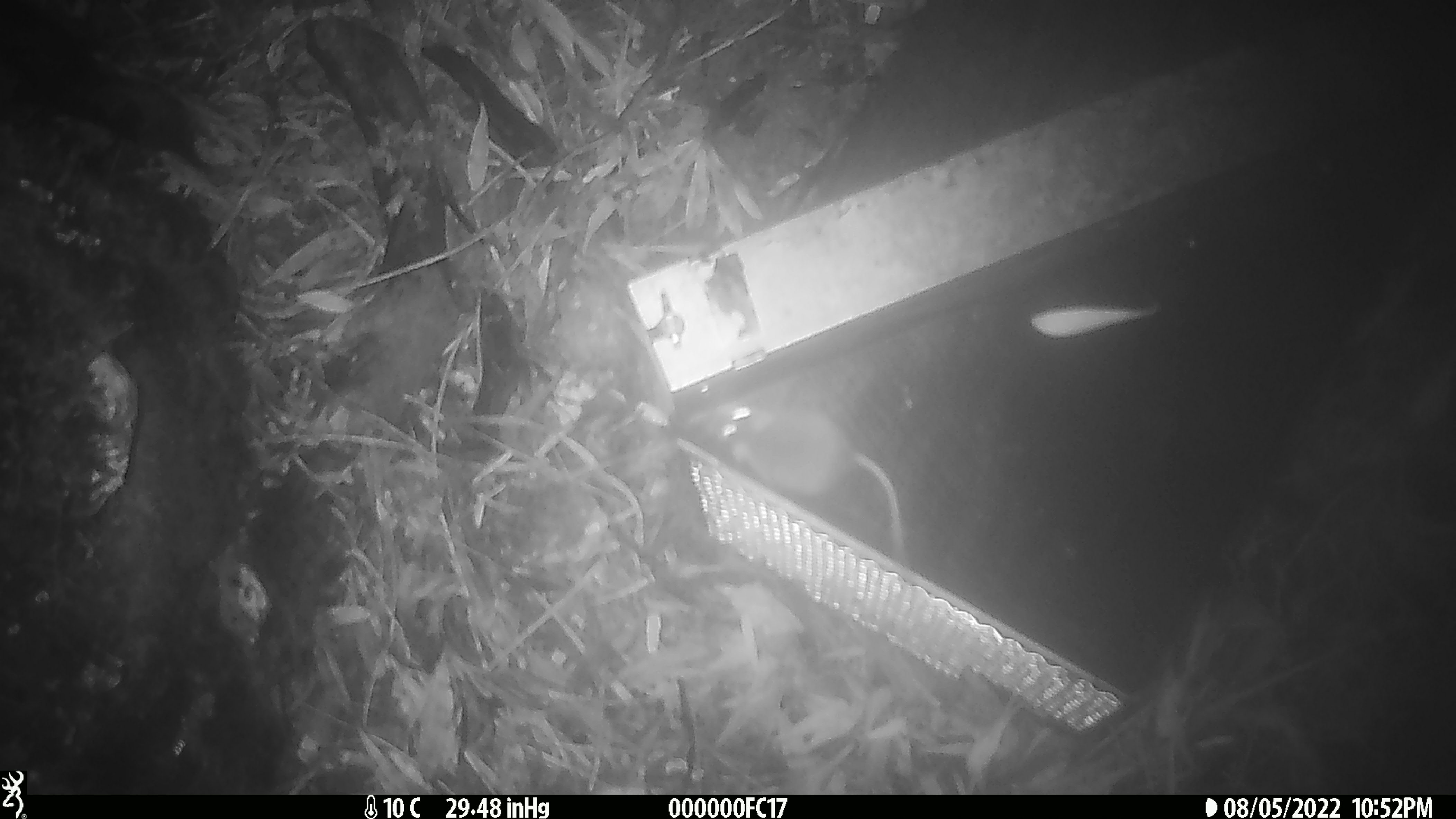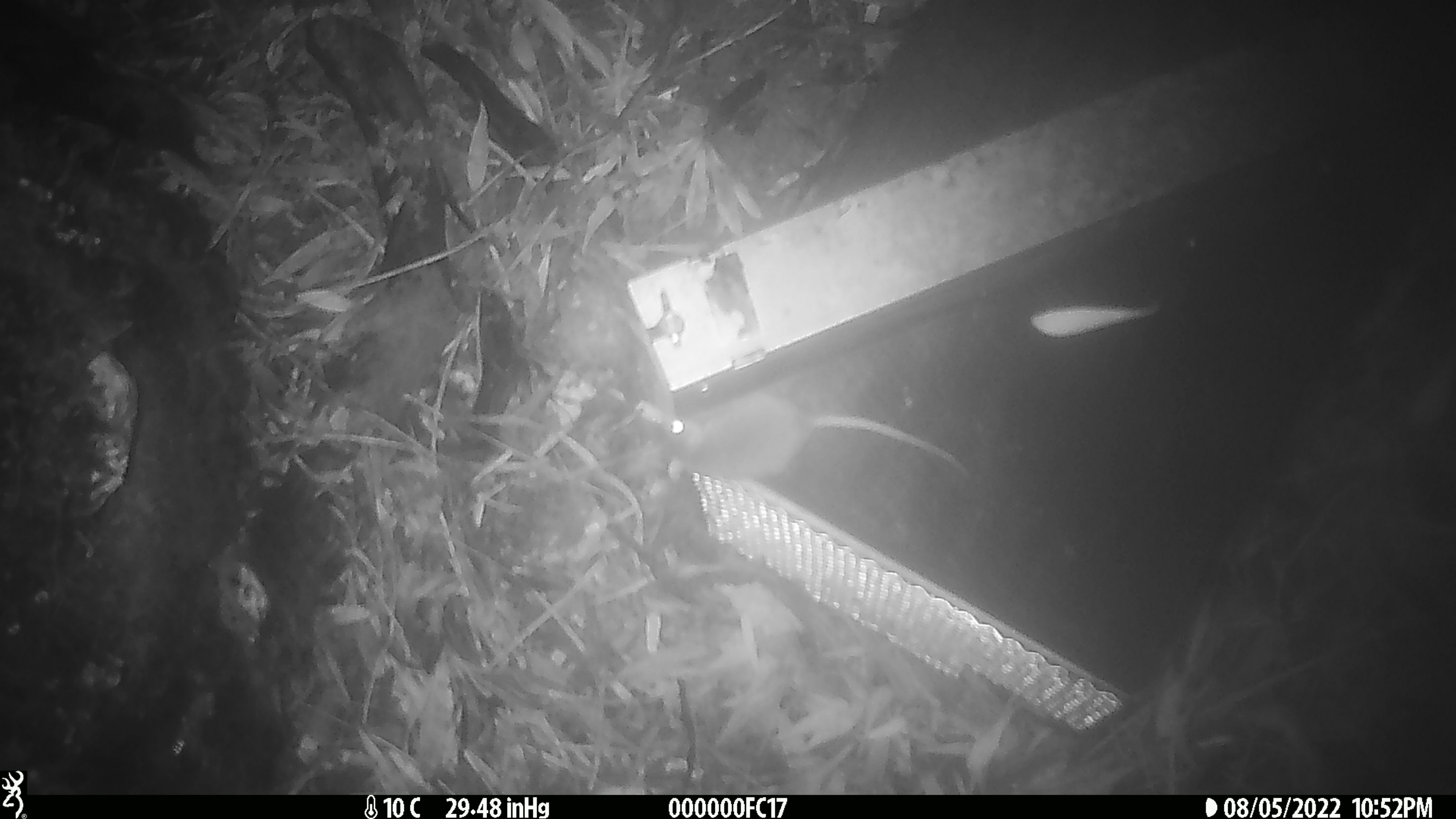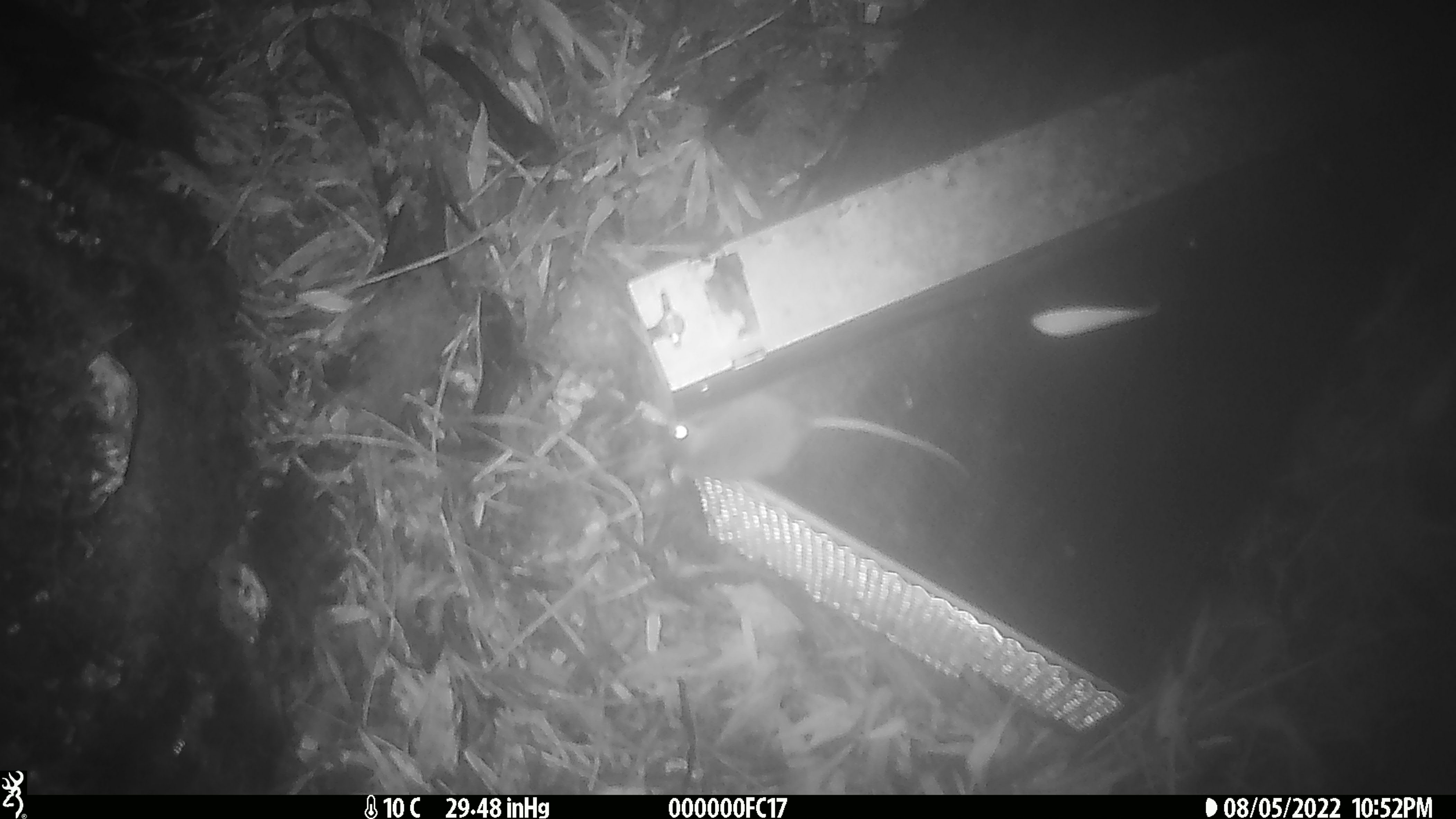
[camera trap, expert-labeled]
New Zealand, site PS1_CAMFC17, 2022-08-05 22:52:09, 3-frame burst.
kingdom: Animalia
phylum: Chordata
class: Mammalia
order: Rodentia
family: Muridae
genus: Mus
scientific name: Mus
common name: mouse